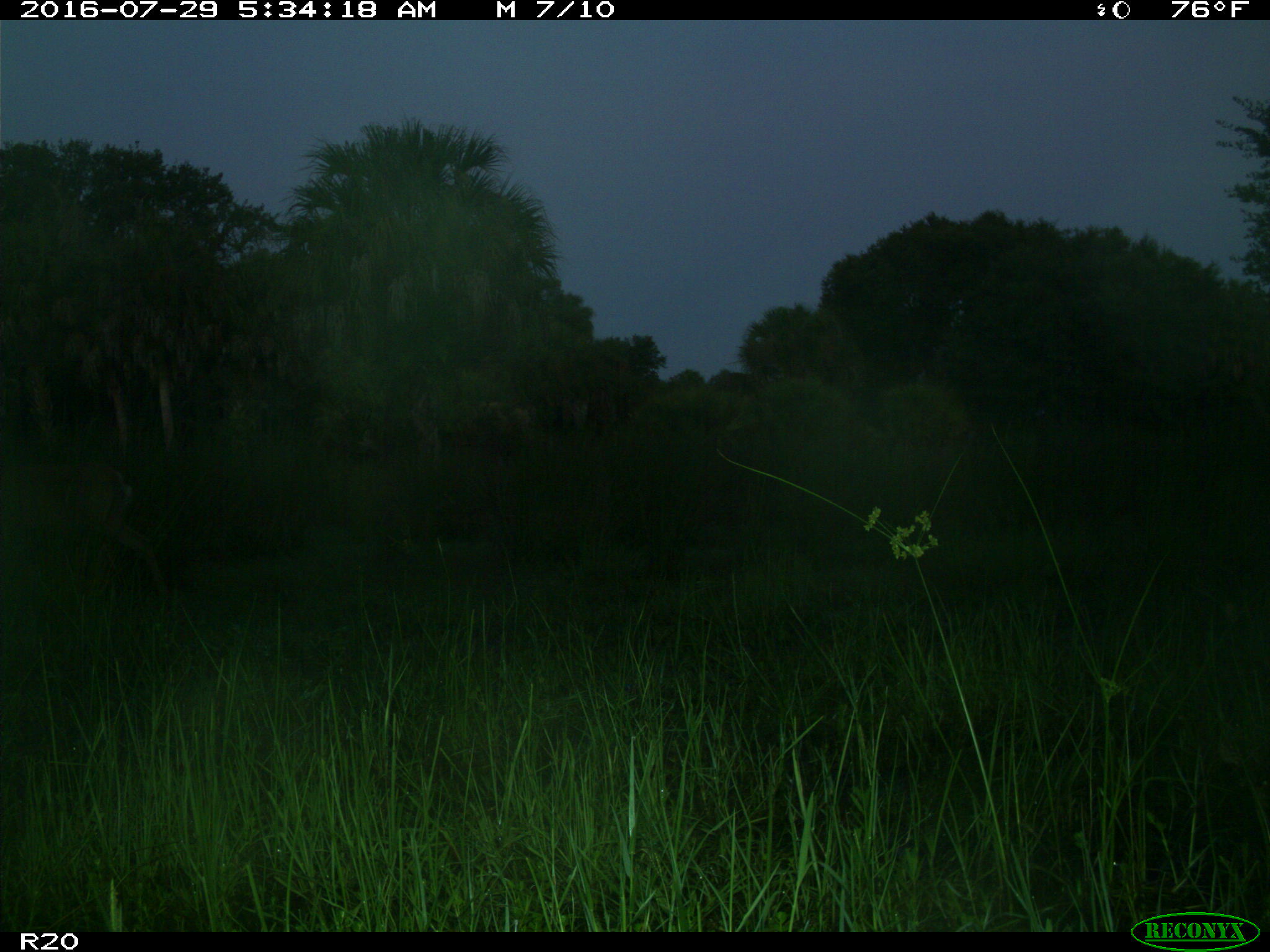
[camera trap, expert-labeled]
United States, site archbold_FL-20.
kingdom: Animalia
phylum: Chordata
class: Mammalia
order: Artiodactyla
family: Cervidae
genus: Odocoileus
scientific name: Odocoileus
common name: deer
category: unidentified deer